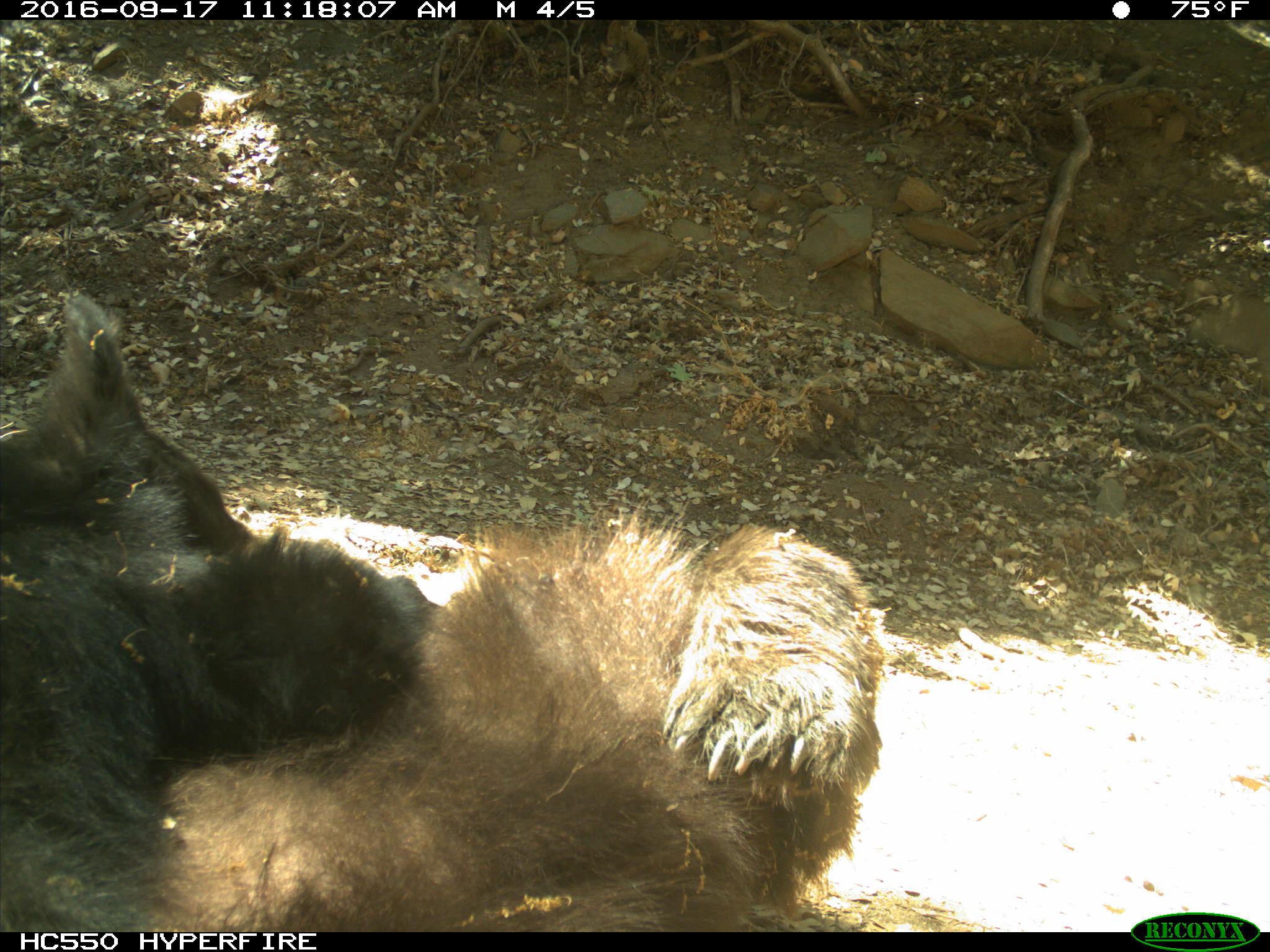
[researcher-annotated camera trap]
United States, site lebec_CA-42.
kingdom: Animalia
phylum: Chordata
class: Mammalia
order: Carnivora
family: Ursidae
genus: Ursus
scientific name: Ursus americanus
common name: american black bear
Ursus americanus (american black bear).